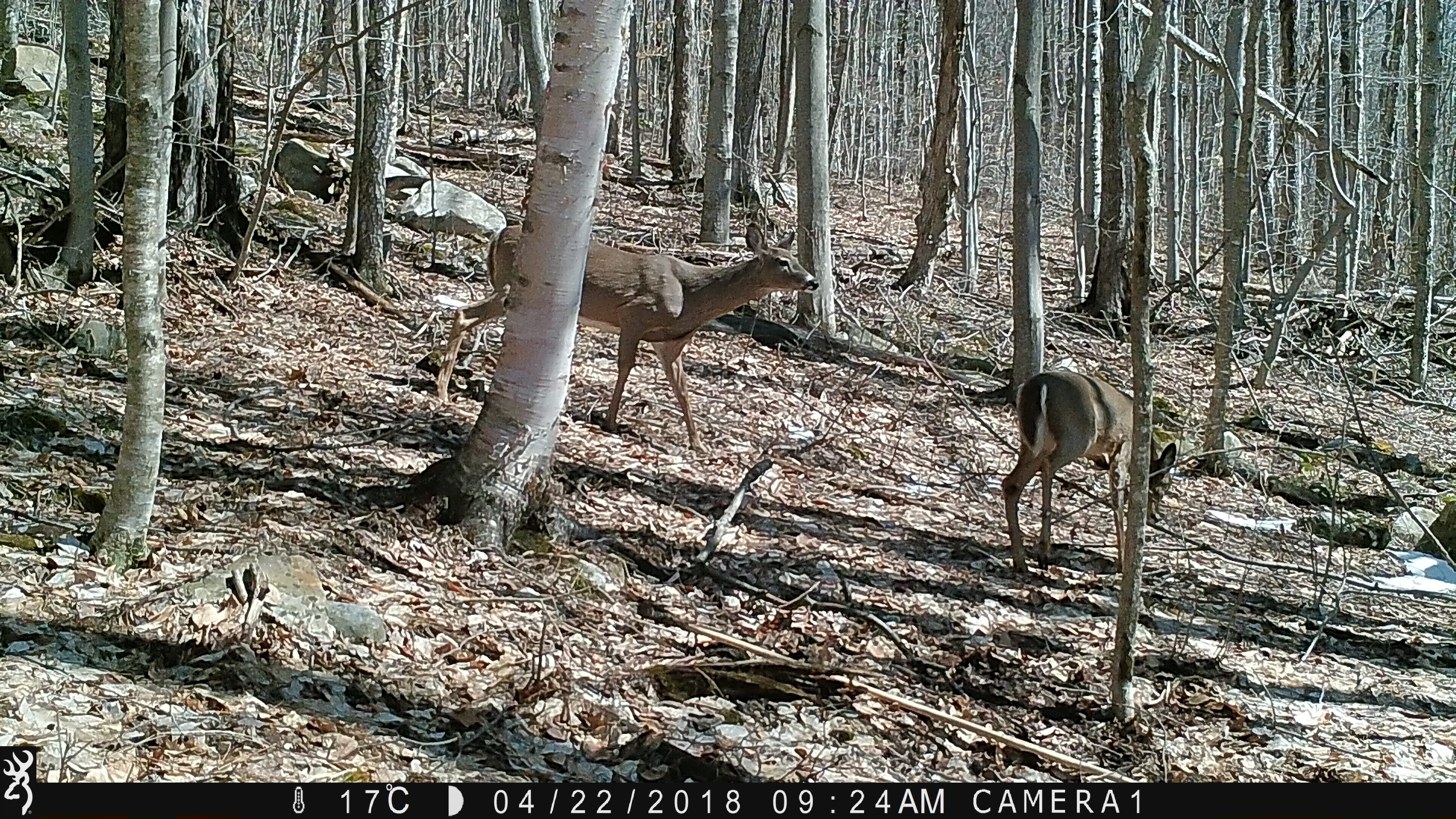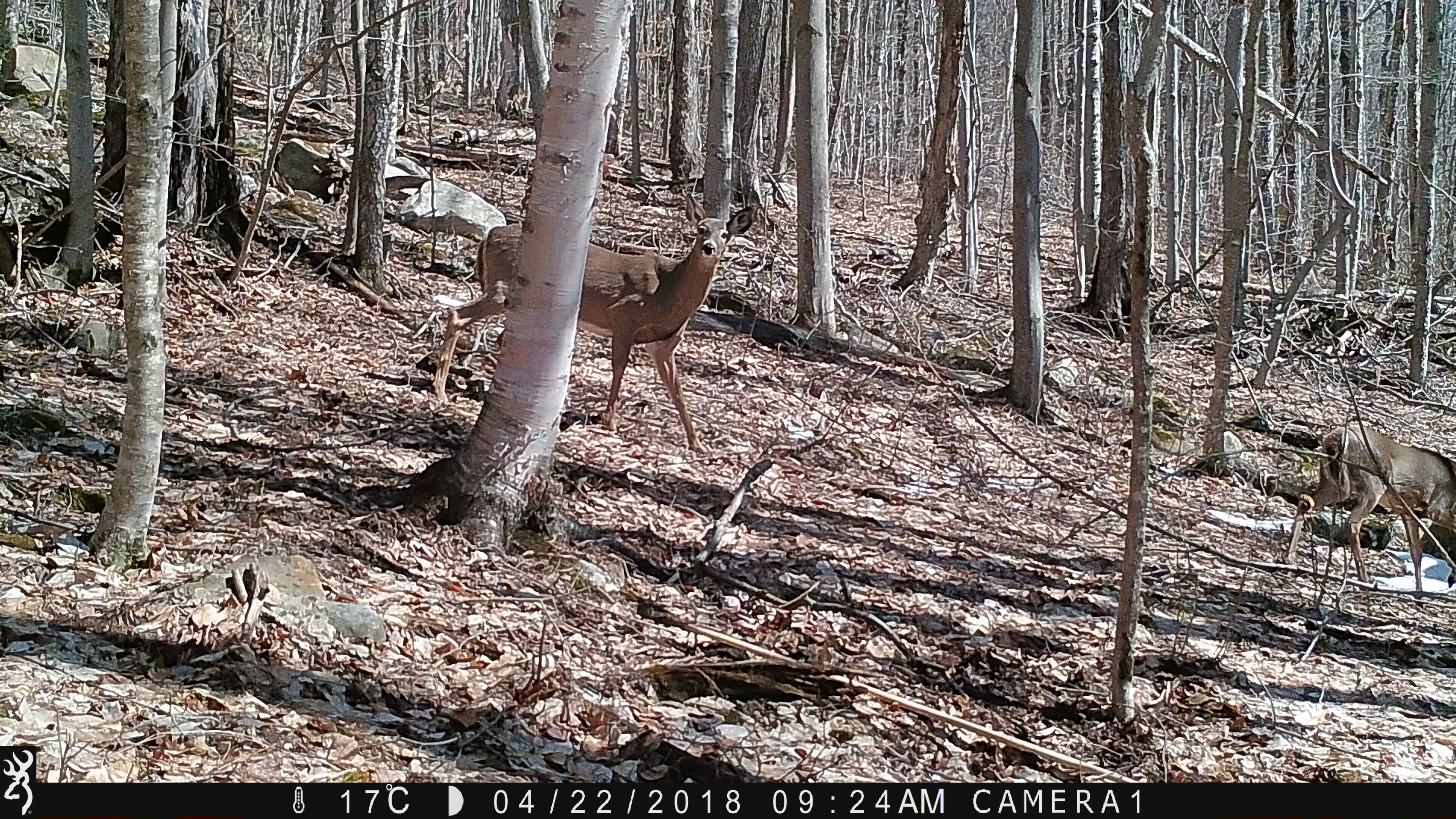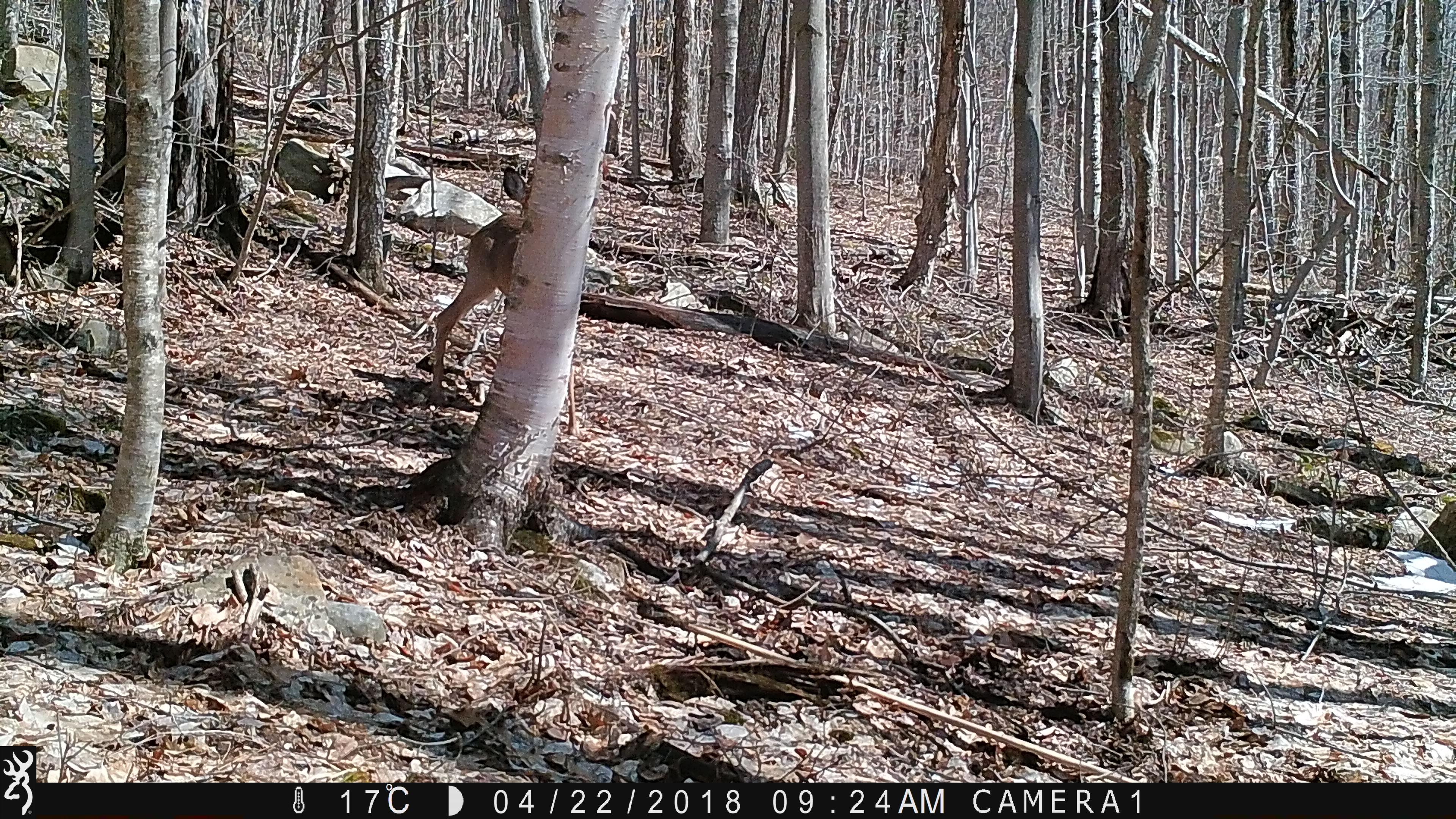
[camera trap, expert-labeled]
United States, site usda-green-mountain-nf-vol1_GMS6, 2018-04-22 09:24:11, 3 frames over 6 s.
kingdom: Animalia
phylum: Chordata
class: Mammalia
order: Artiodactyla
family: Cervidae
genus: Odocoileus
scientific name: Odocoileus virginianus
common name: white-tailed deer